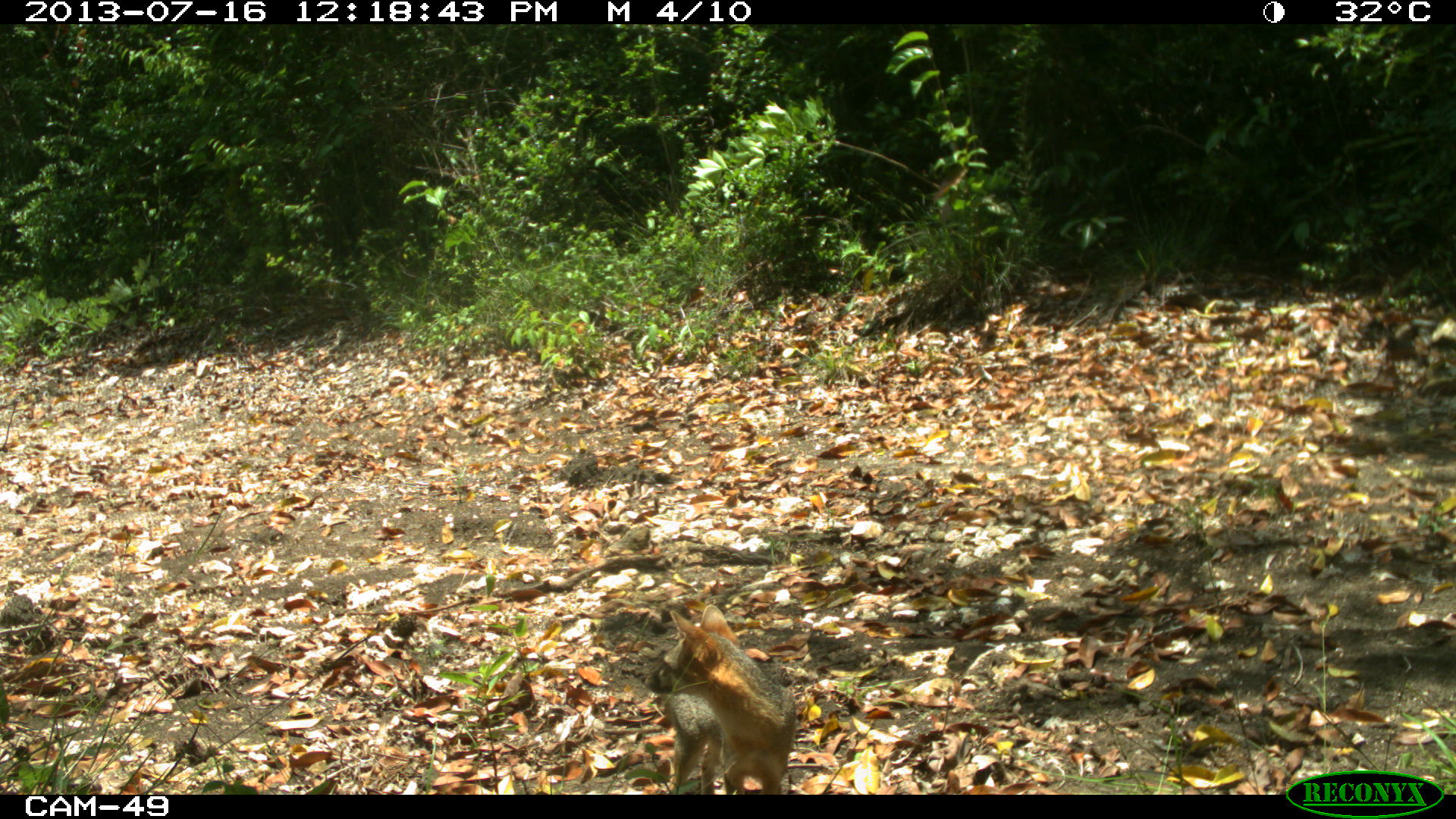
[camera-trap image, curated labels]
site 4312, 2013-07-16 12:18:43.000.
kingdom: Animalia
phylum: Chordata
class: Mammalia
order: Carnivora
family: Canidae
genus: Urocyon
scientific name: Urocyon cinereoargenteus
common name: gray fox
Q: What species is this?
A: Urocyon cinereoargenteus (gray fox).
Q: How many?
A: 1.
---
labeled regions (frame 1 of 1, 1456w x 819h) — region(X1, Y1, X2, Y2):
urocyon cinereoargenteus: region(642, 603, 798, 794)